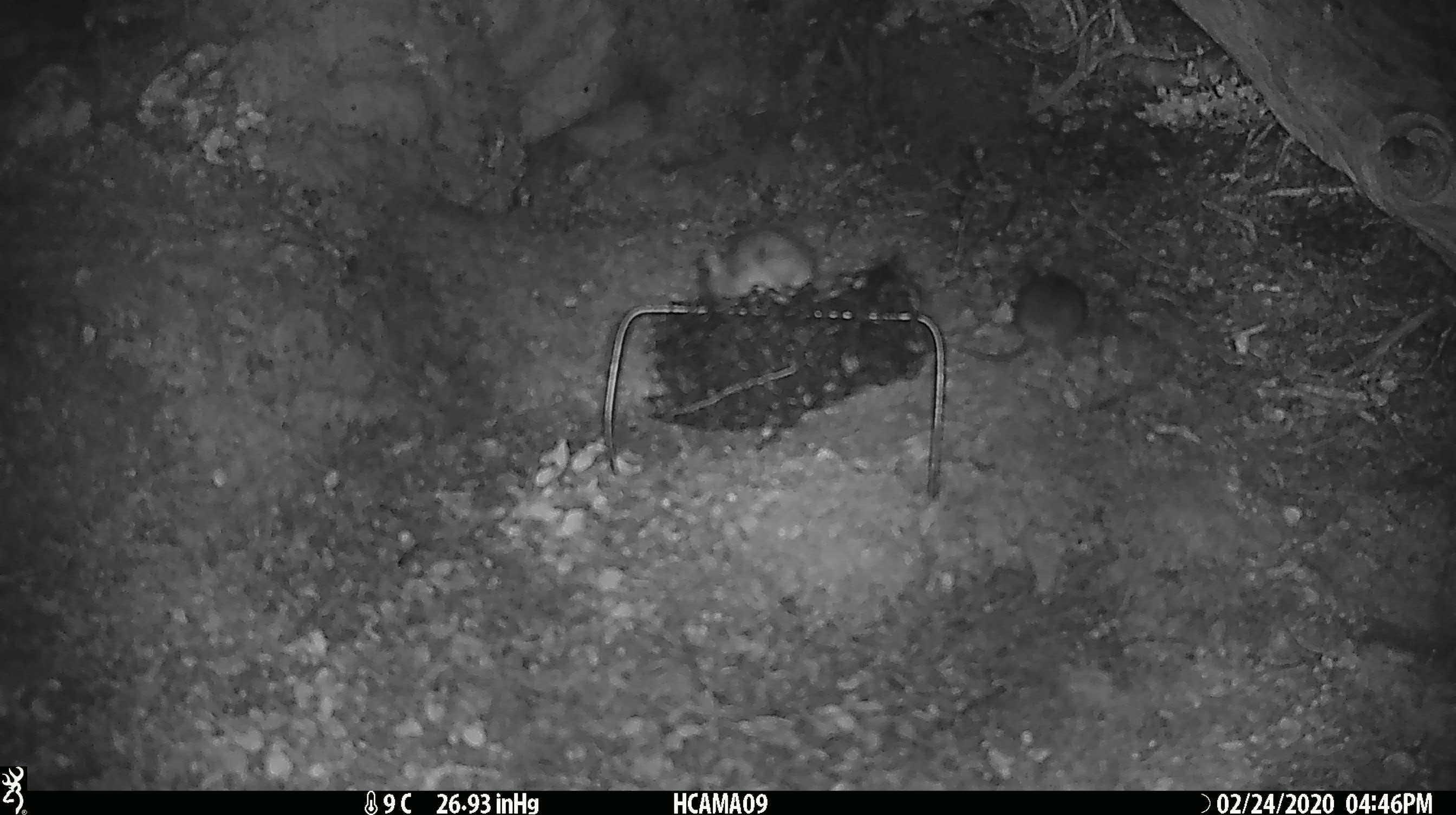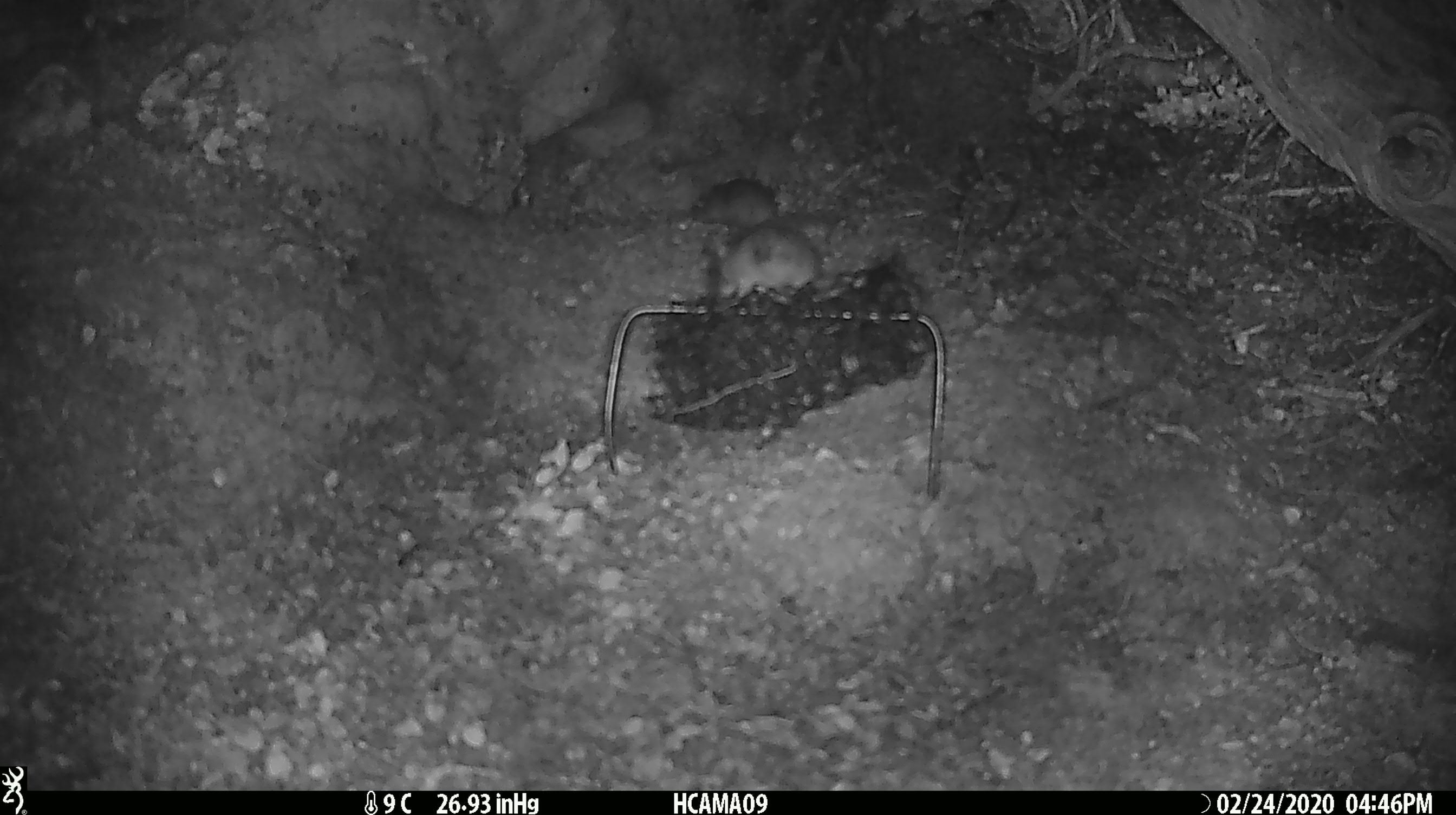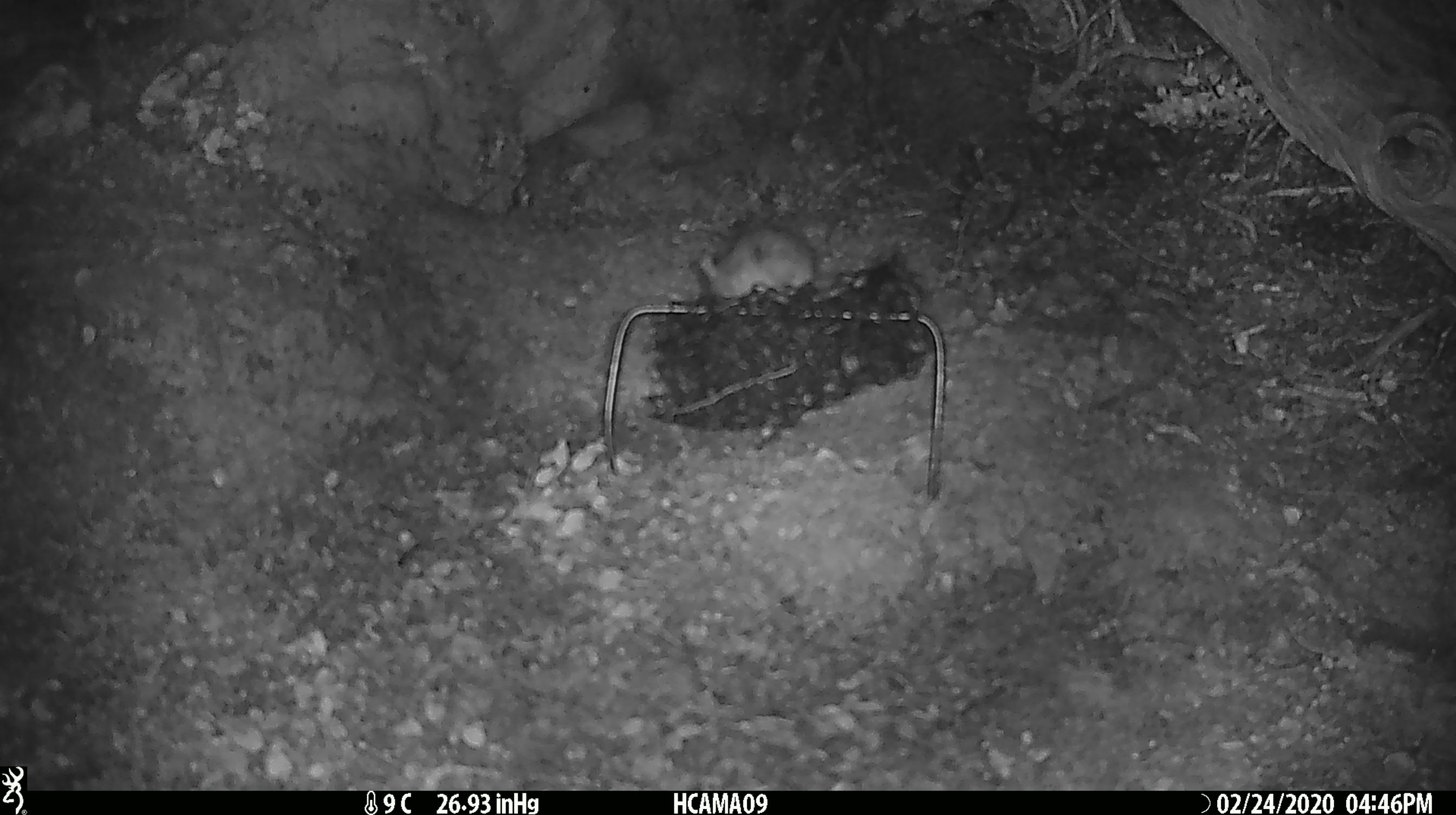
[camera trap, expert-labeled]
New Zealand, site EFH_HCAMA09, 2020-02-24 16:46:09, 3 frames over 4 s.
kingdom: Animalia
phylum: Chordata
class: Mammalia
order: Rodentia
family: Muridae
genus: Mus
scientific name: Mus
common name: mouse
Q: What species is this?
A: Mouse (Mus).